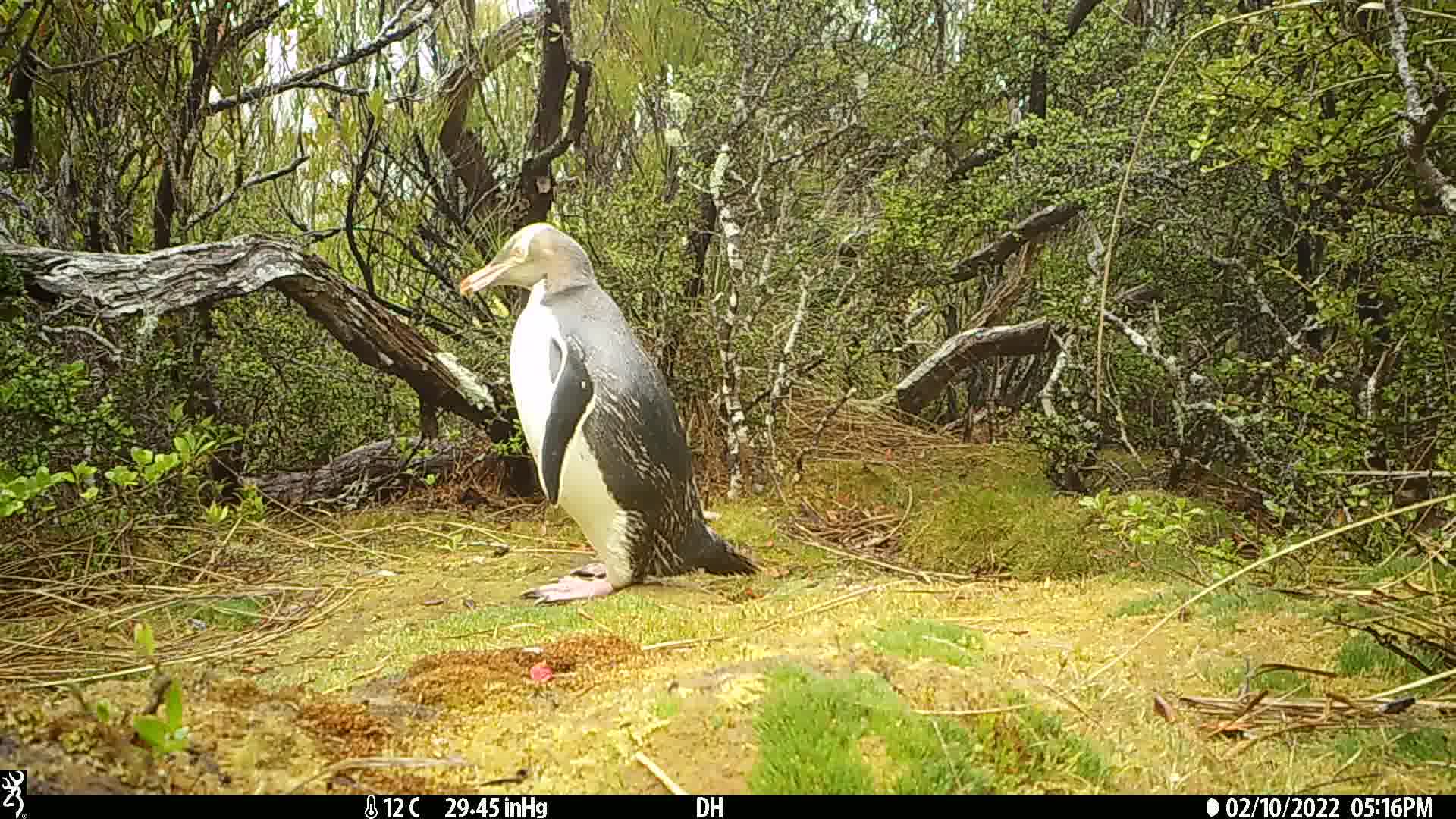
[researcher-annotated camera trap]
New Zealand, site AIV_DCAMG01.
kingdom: Animalia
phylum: Chordata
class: Aves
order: Sphenisciformes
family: Spheniscidae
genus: Megadyptes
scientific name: Megadyptes antipodes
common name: yellow-eyed penguin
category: yellow eyed penguin